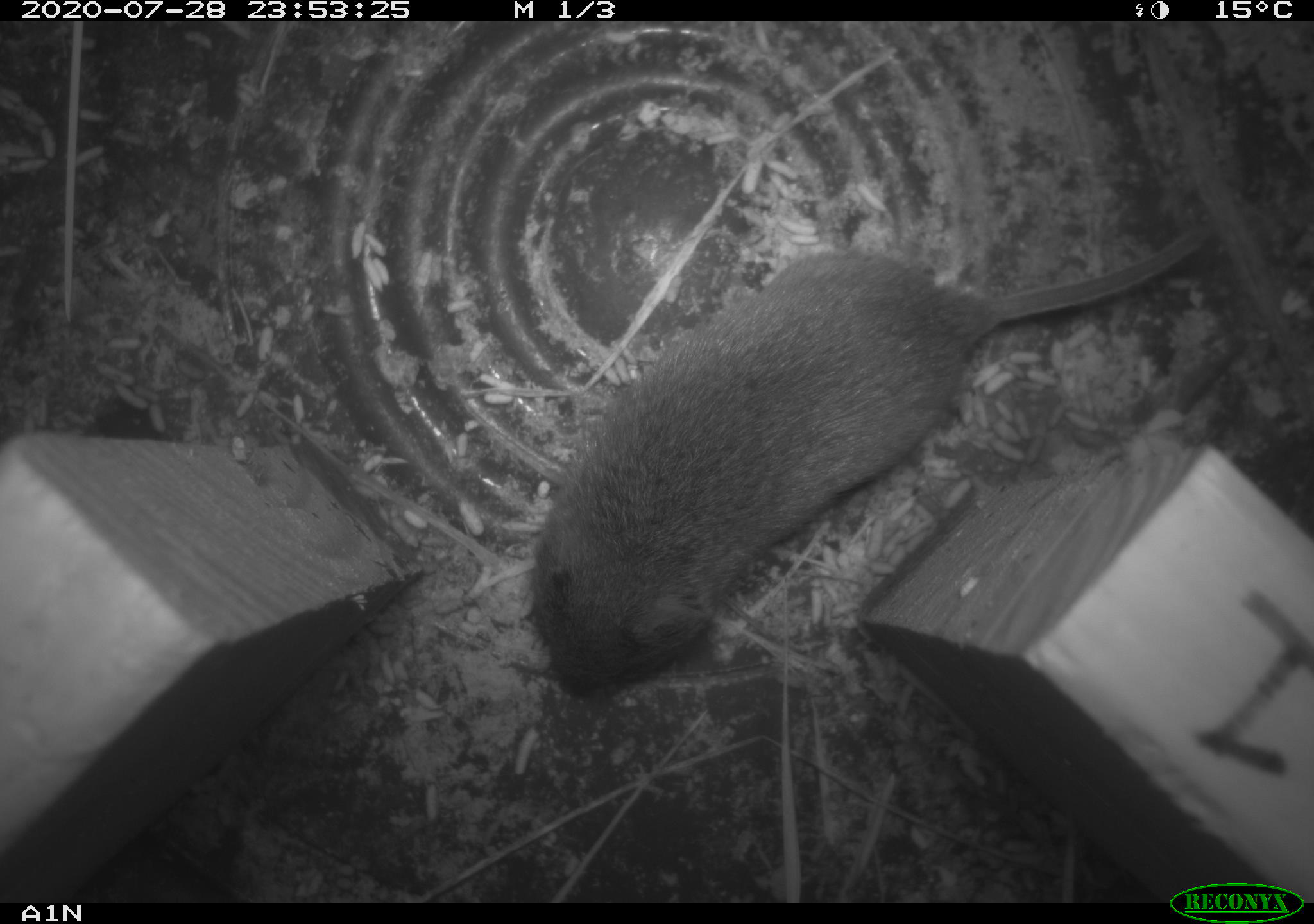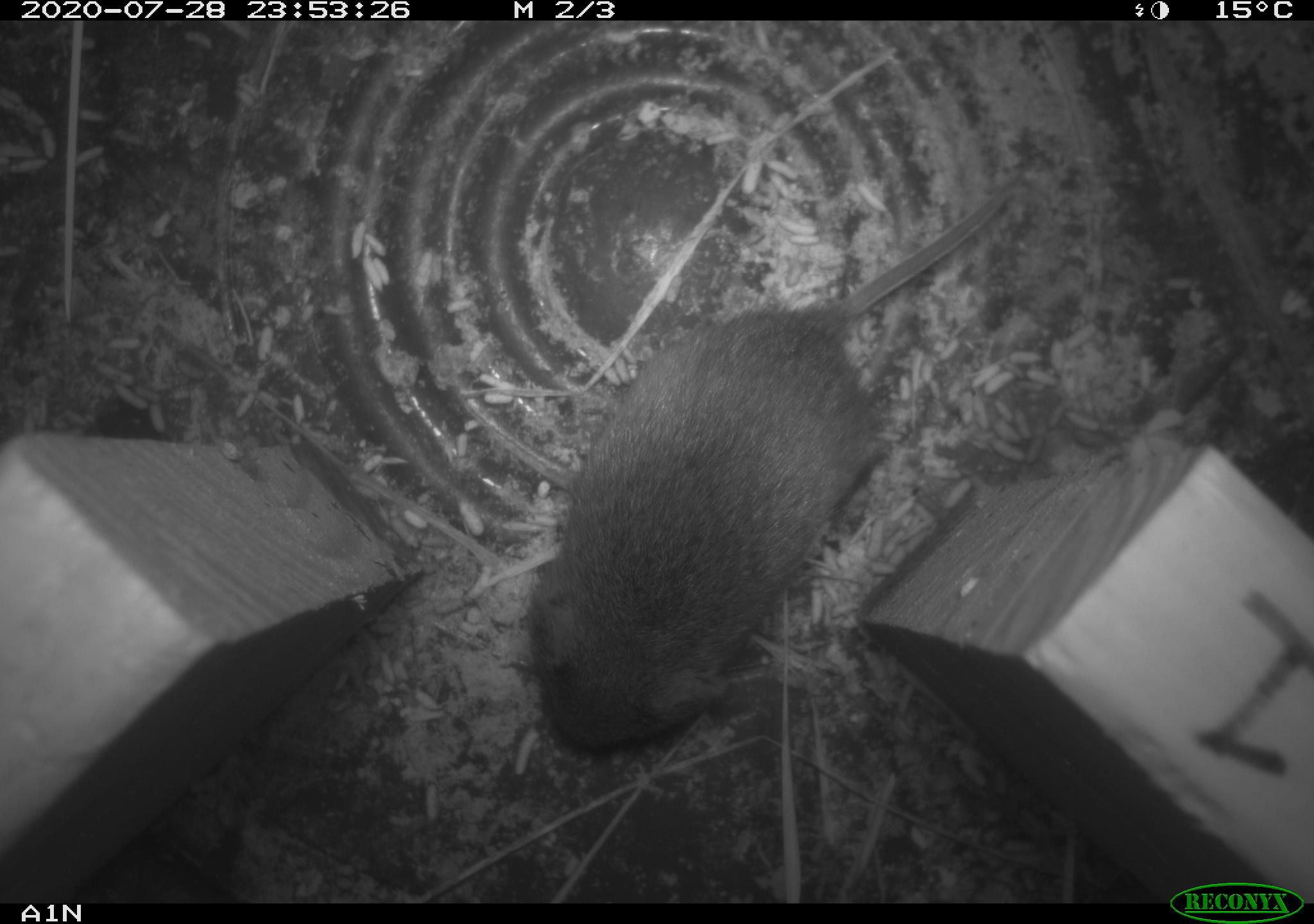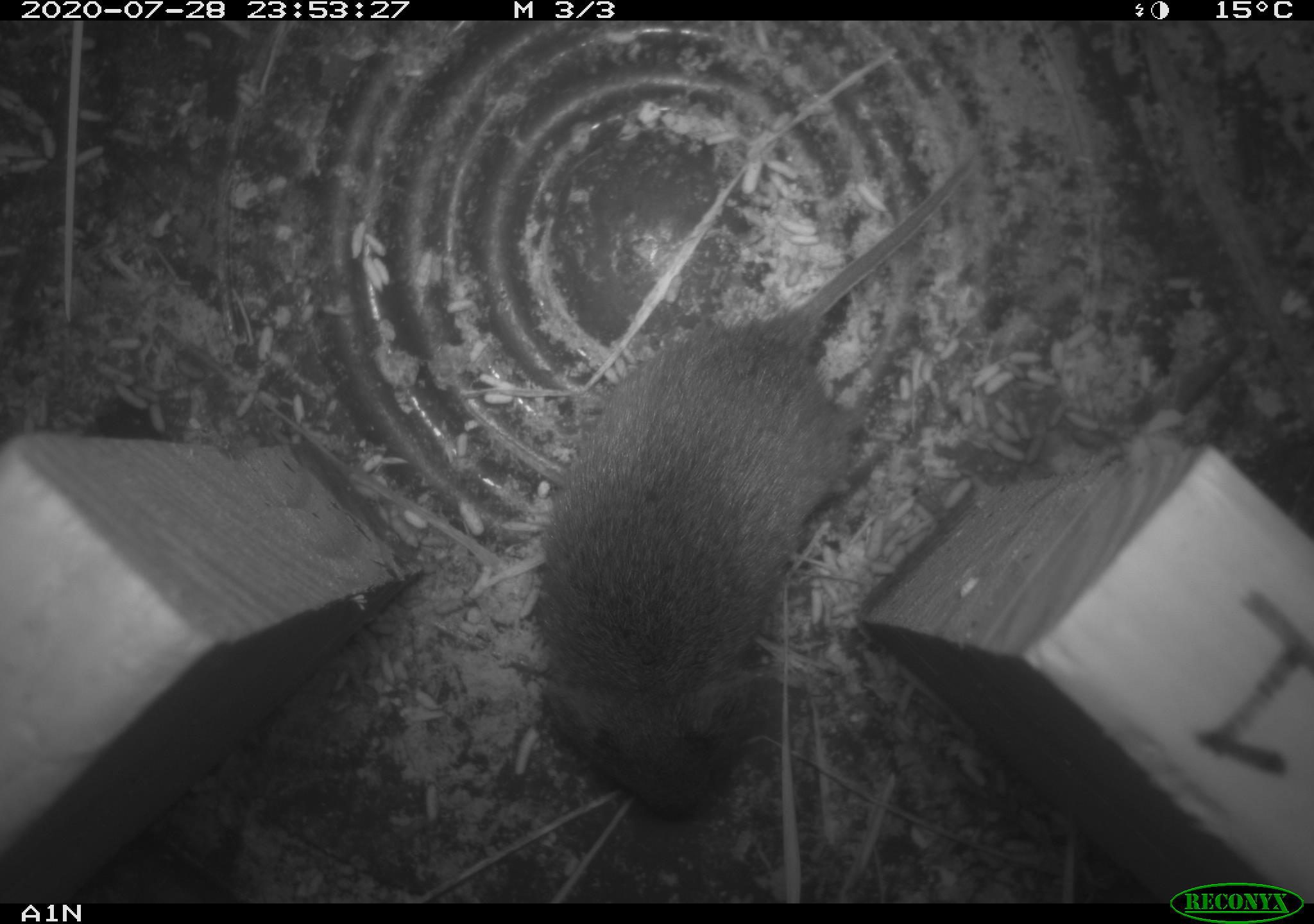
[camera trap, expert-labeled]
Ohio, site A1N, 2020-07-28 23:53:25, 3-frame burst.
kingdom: Animalia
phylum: Chordata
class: Mammalia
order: Rodentia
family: Cricetidae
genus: Microtus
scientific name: Microtus pennsylvanicus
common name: meadow vole